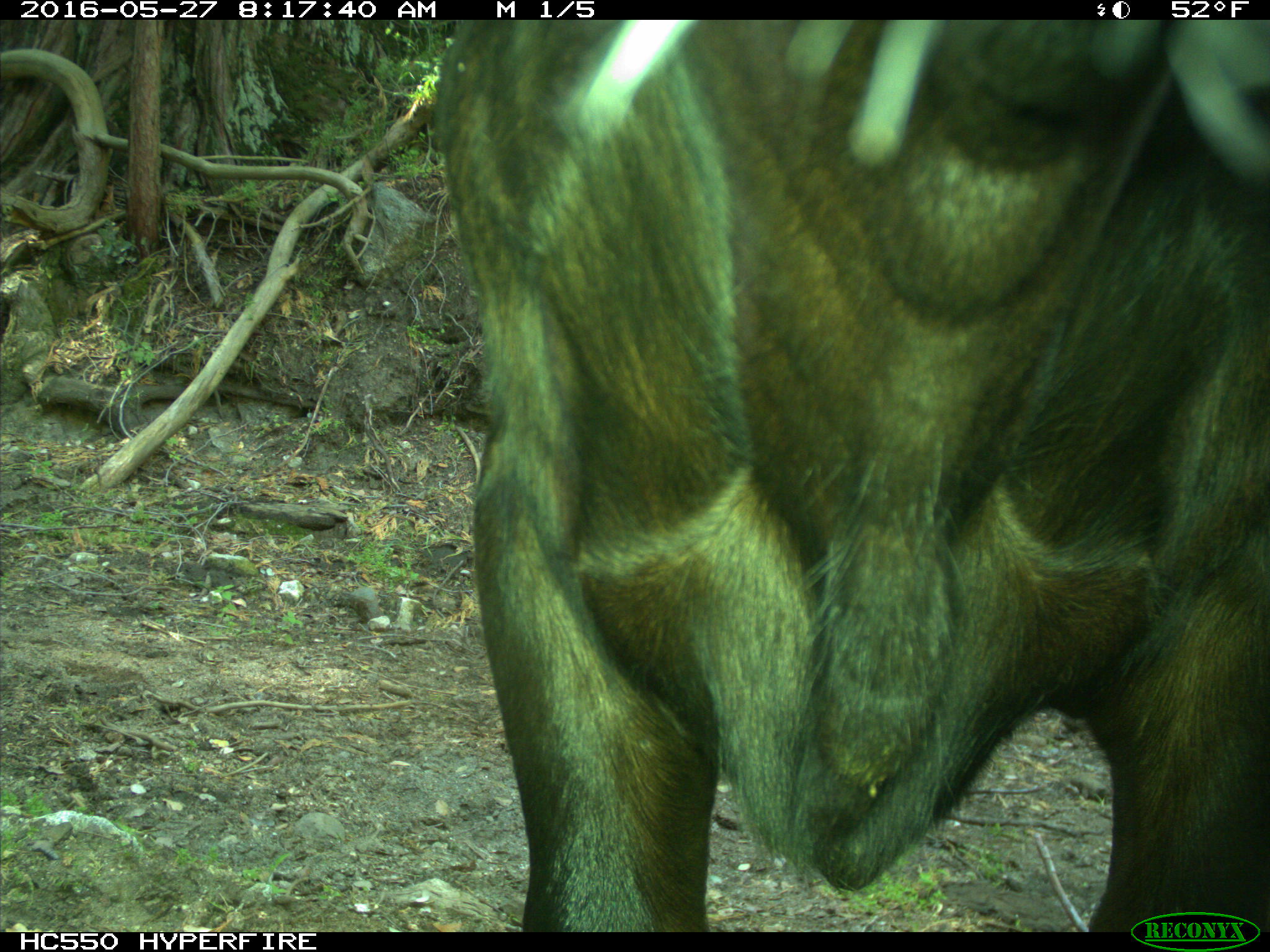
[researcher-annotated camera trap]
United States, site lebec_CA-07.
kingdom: Animalia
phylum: Chordata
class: Mammalia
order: Artiodactyla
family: Bovidae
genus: Bos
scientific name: Bos taurus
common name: domestic cow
Bos taurus (domestic cow).